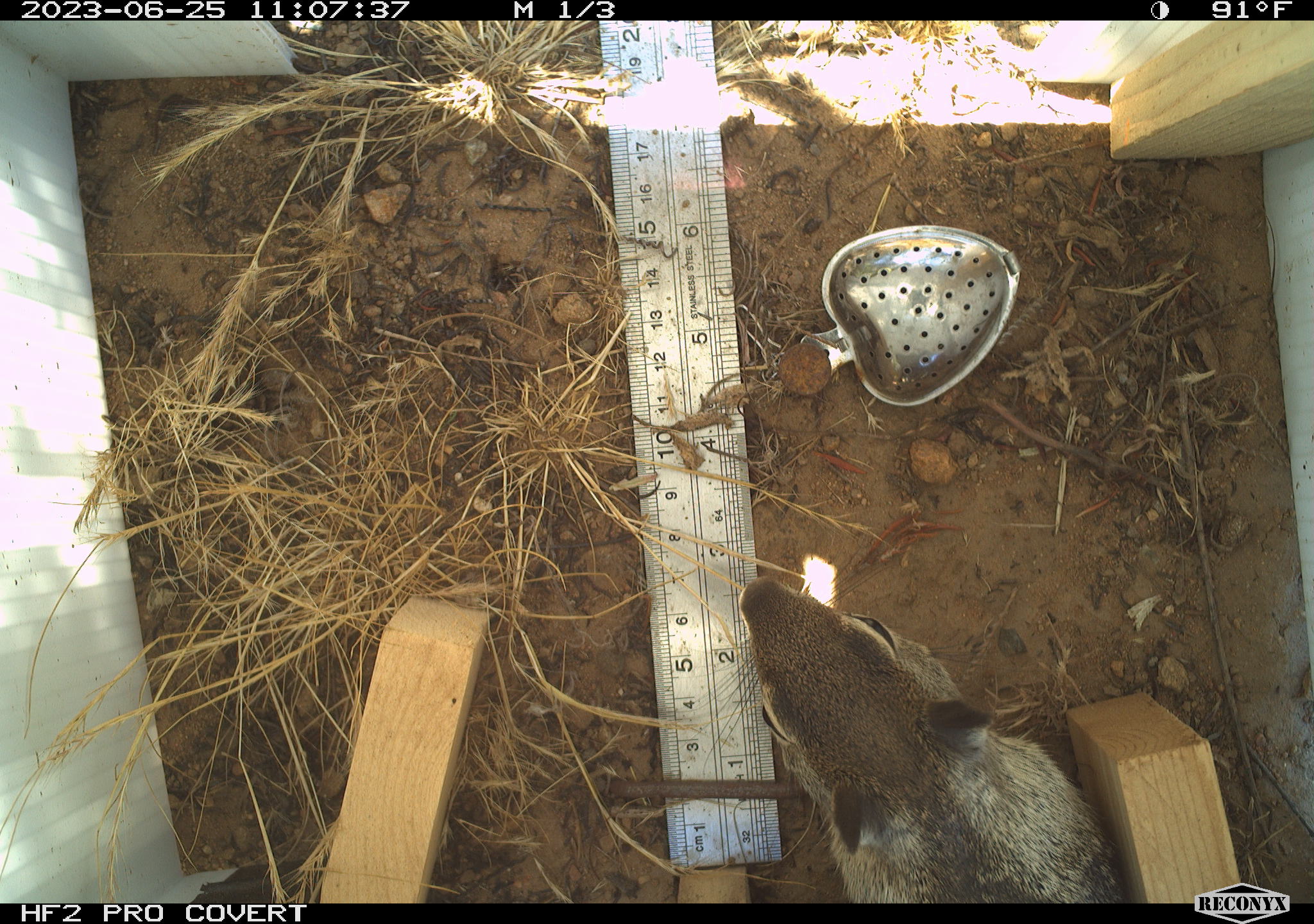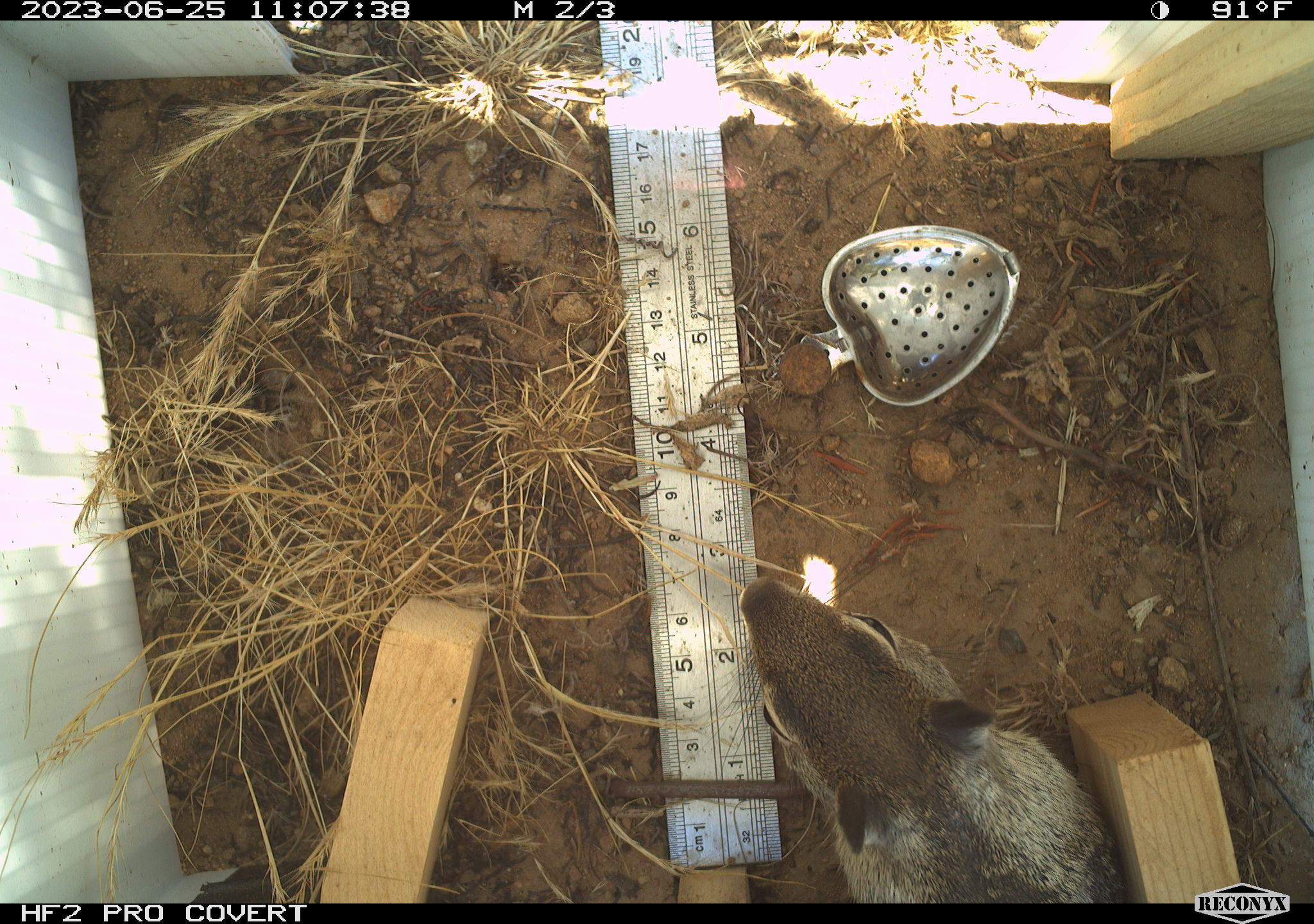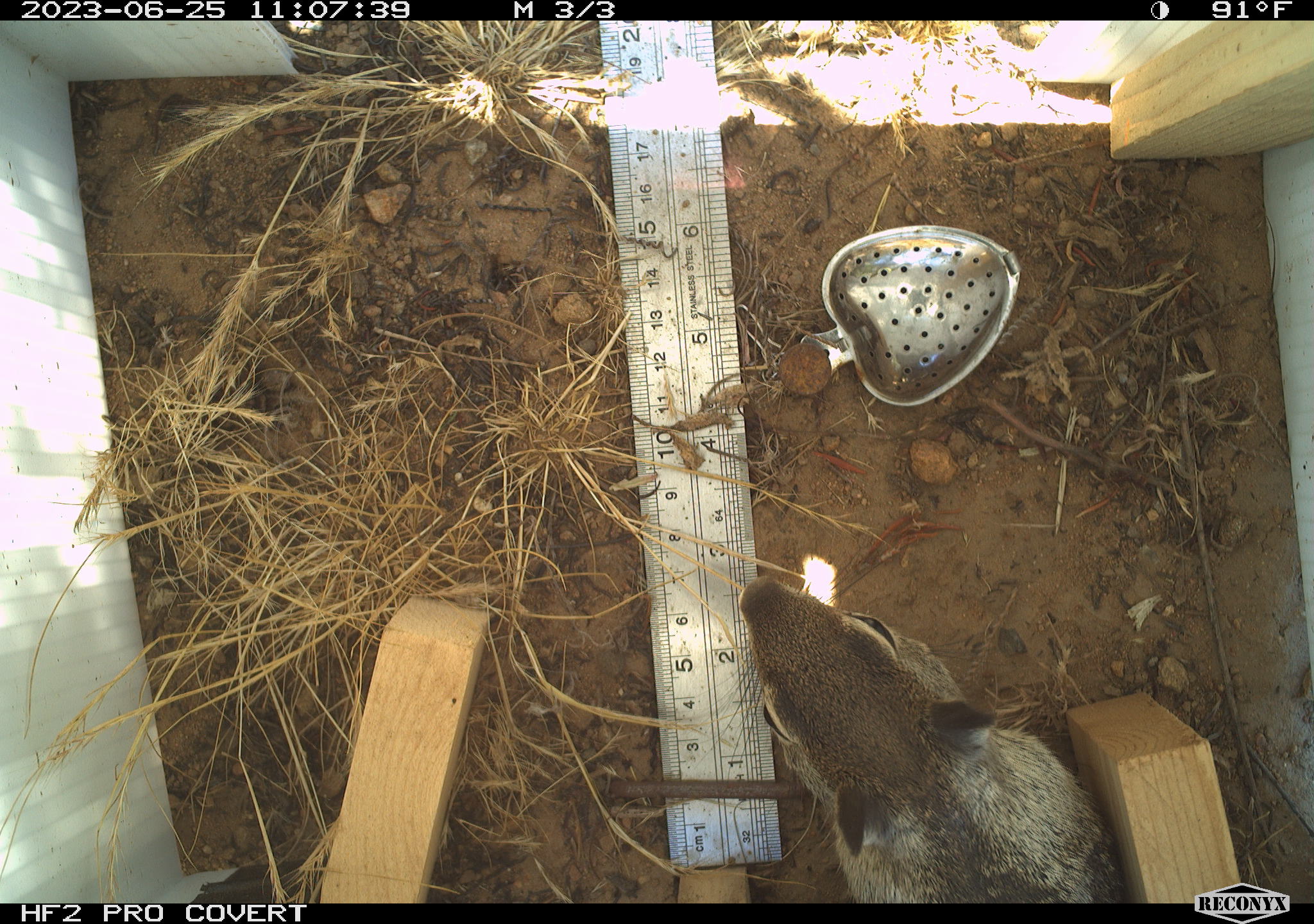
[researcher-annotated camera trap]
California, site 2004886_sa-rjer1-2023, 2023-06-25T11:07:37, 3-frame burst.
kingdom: Animalia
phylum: Chordata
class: Mammalia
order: Rodentia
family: Sciuridae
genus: Otospermophilus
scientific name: Otospermophilus beecheyi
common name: california ground squirrel